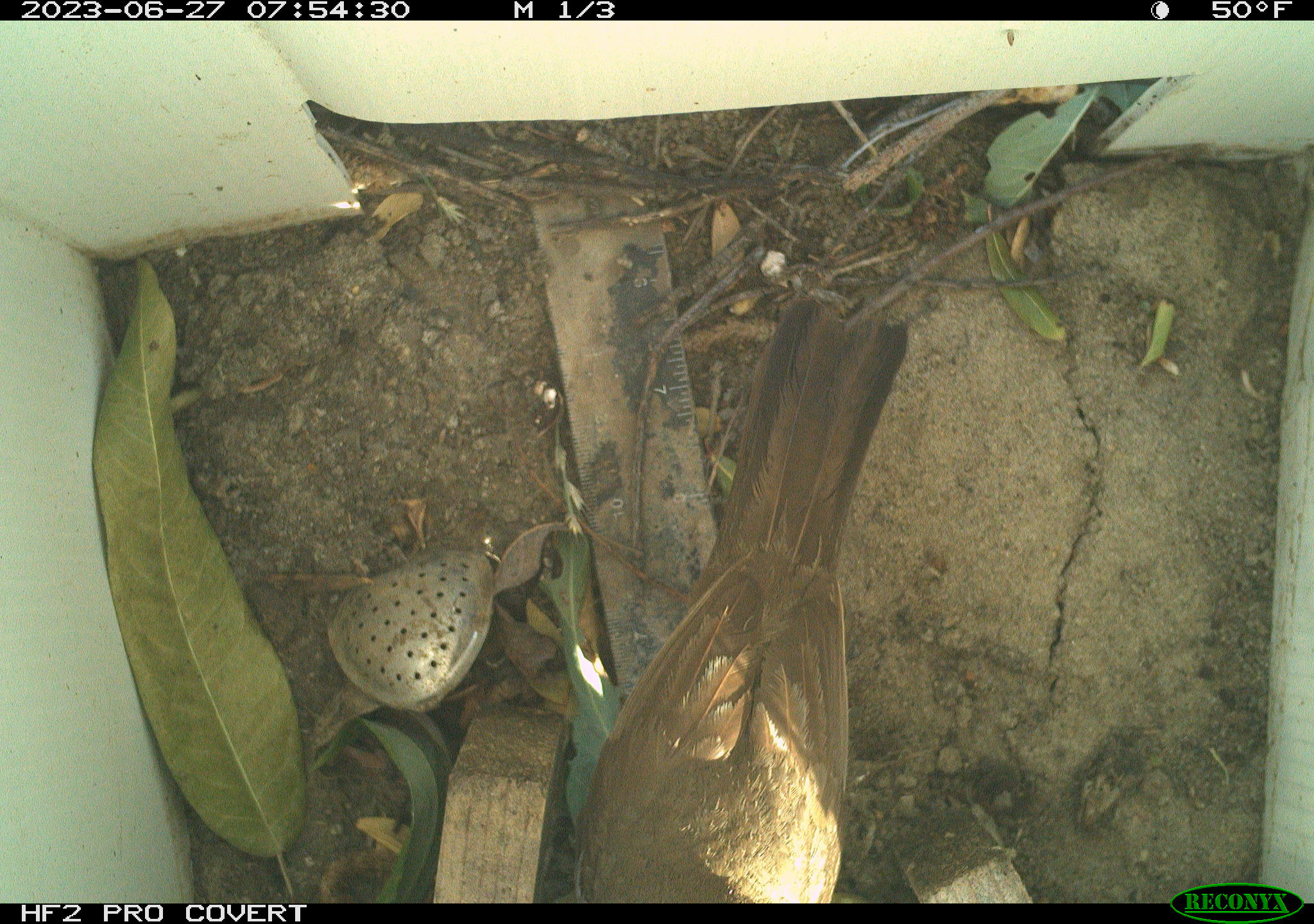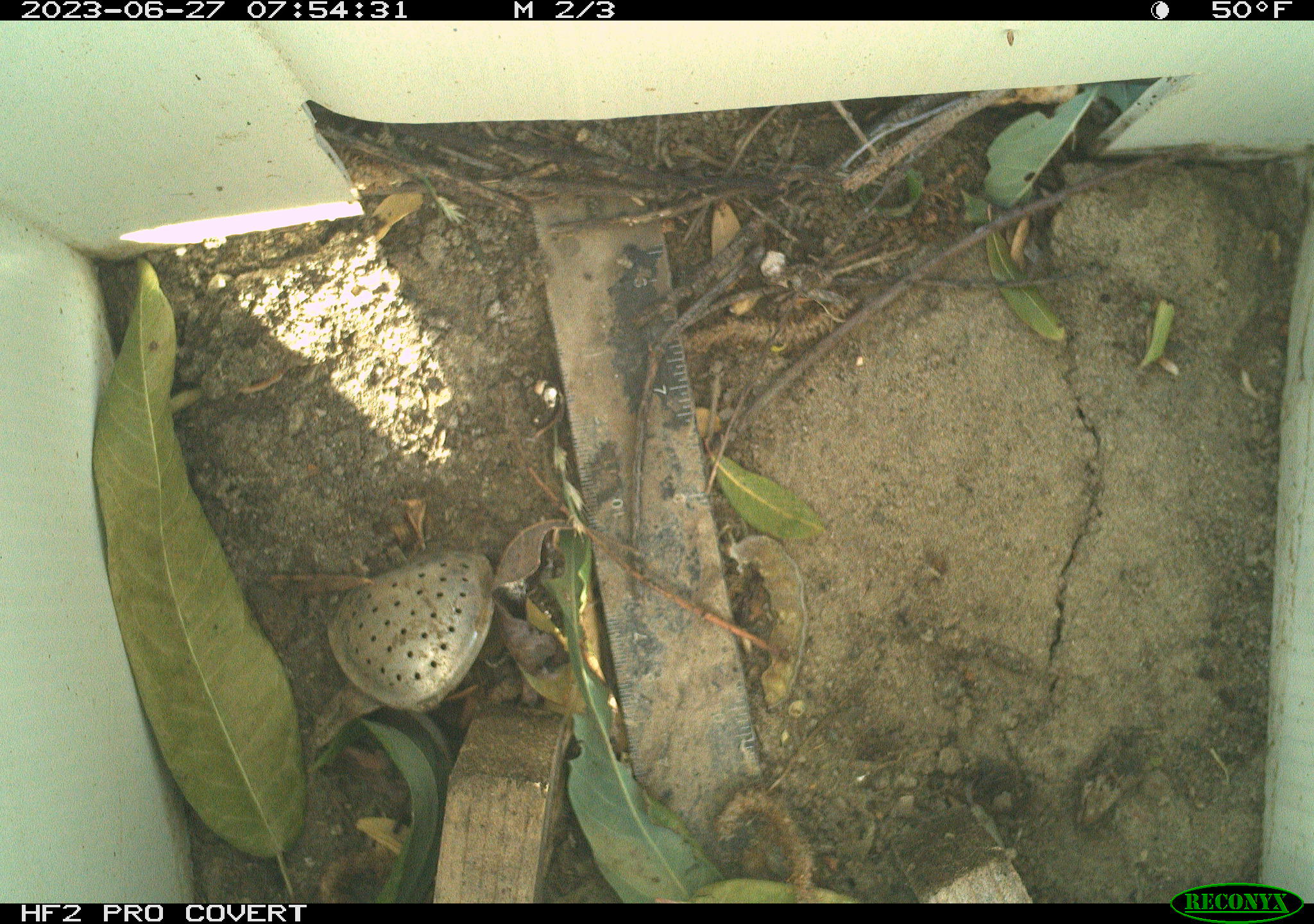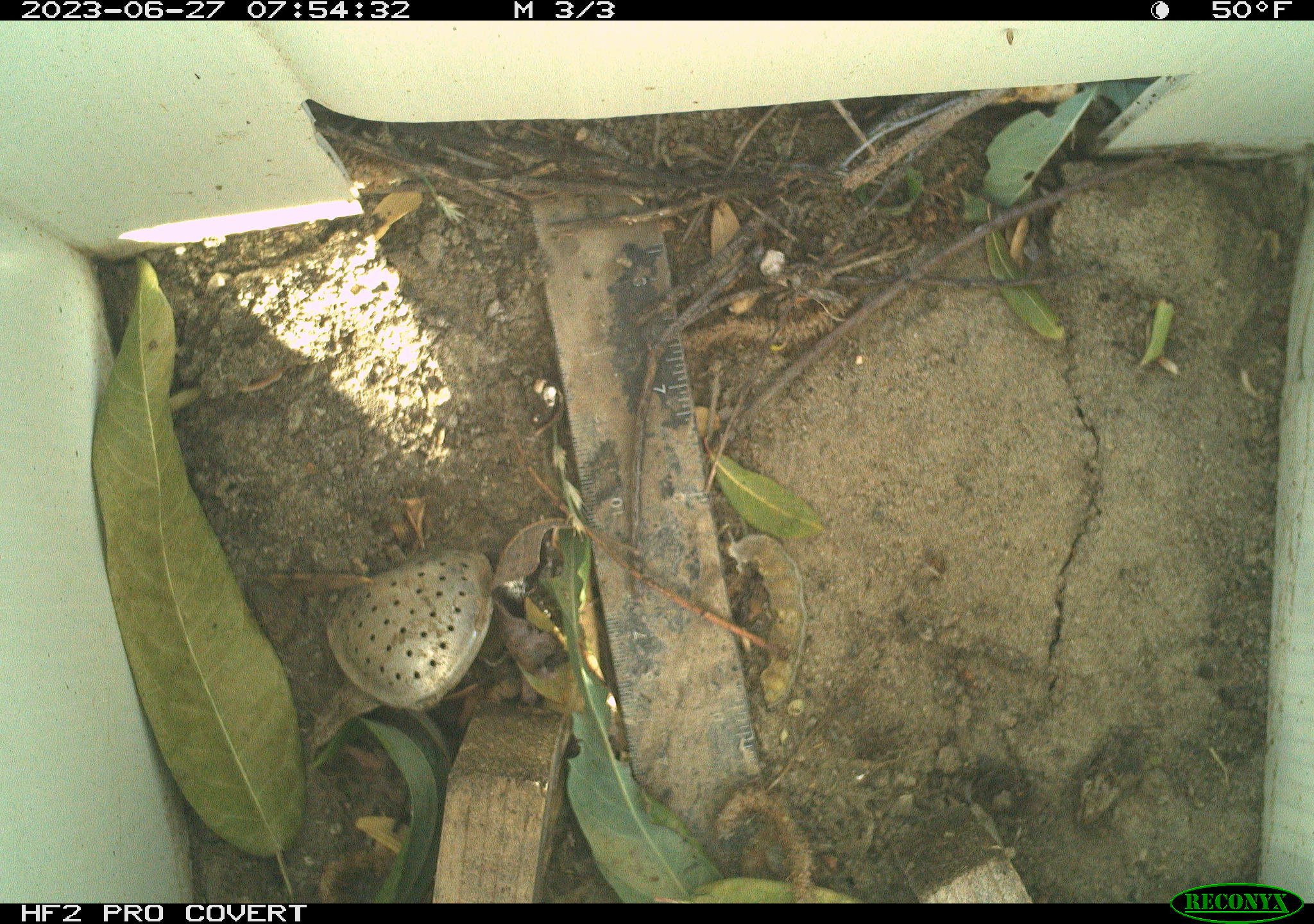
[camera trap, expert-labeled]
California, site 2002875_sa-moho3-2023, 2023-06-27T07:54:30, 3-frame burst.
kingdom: Animalia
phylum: Chordata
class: Aves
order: Passeriformes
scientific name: Passeriformes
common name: passerines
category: passeriformes order